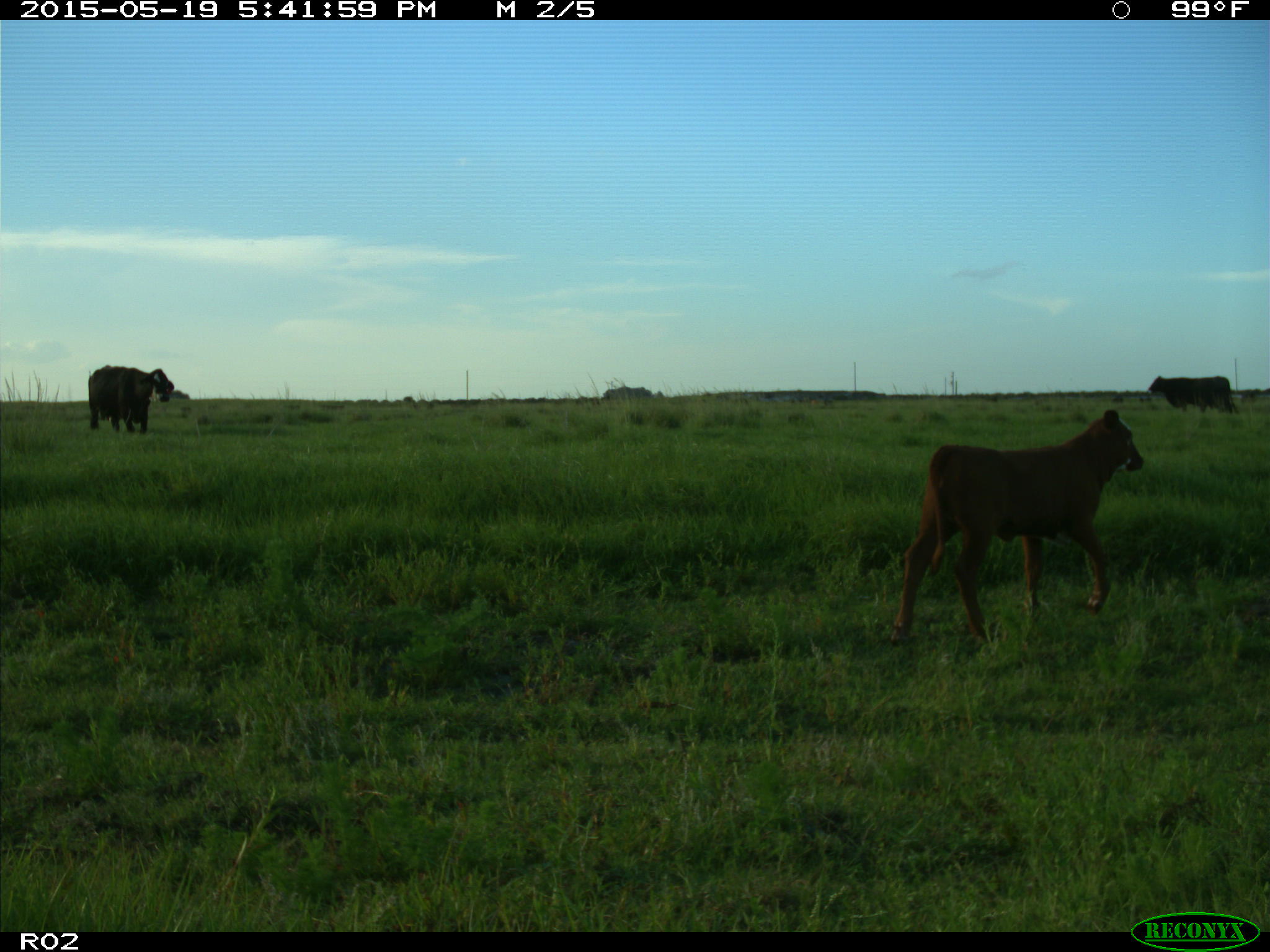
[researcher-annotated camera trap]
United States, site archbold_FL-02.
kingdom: Animalia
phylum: Chordata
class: Mammalia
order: Artiodactyla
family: Bovidae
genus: Bos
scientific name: Bos taurus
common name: domestic cow